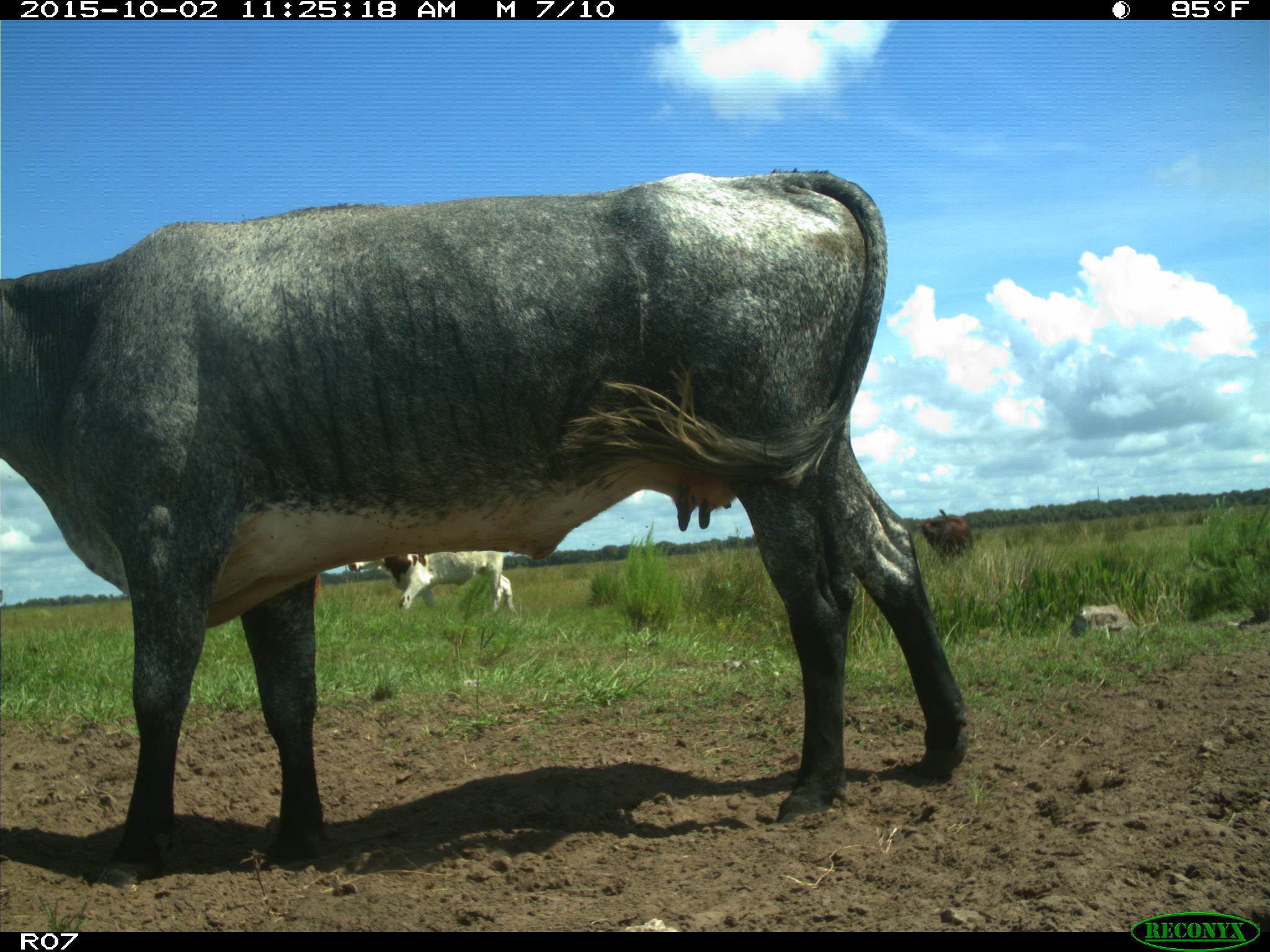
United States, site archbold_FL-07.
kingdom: Animalia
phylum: Chordata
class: Mammalia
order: Artiodactyla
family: Bovidae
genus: Bos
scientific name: Bos taurus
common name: domestic cow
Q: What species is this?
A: Bos taurus (domestic cow).